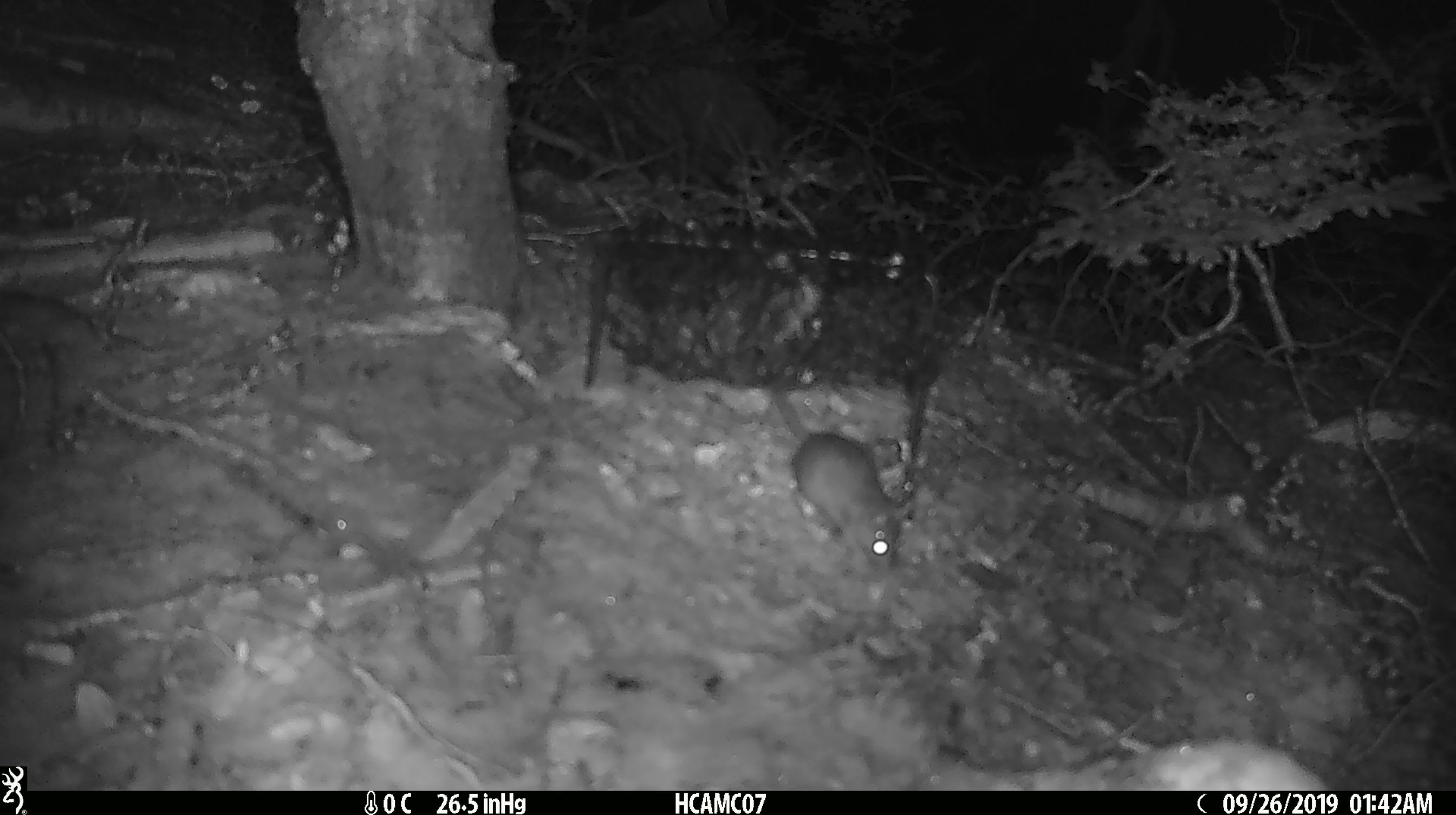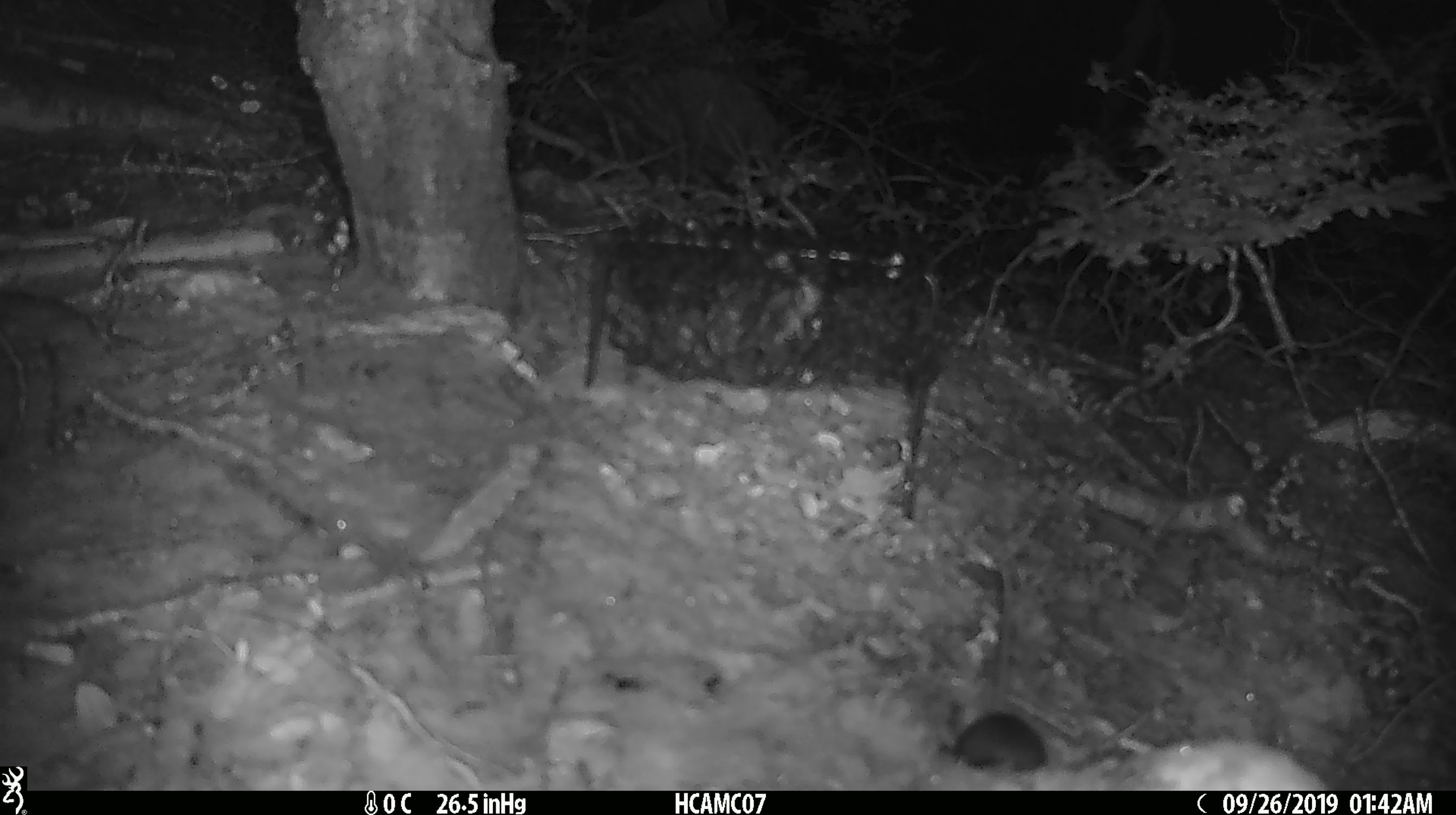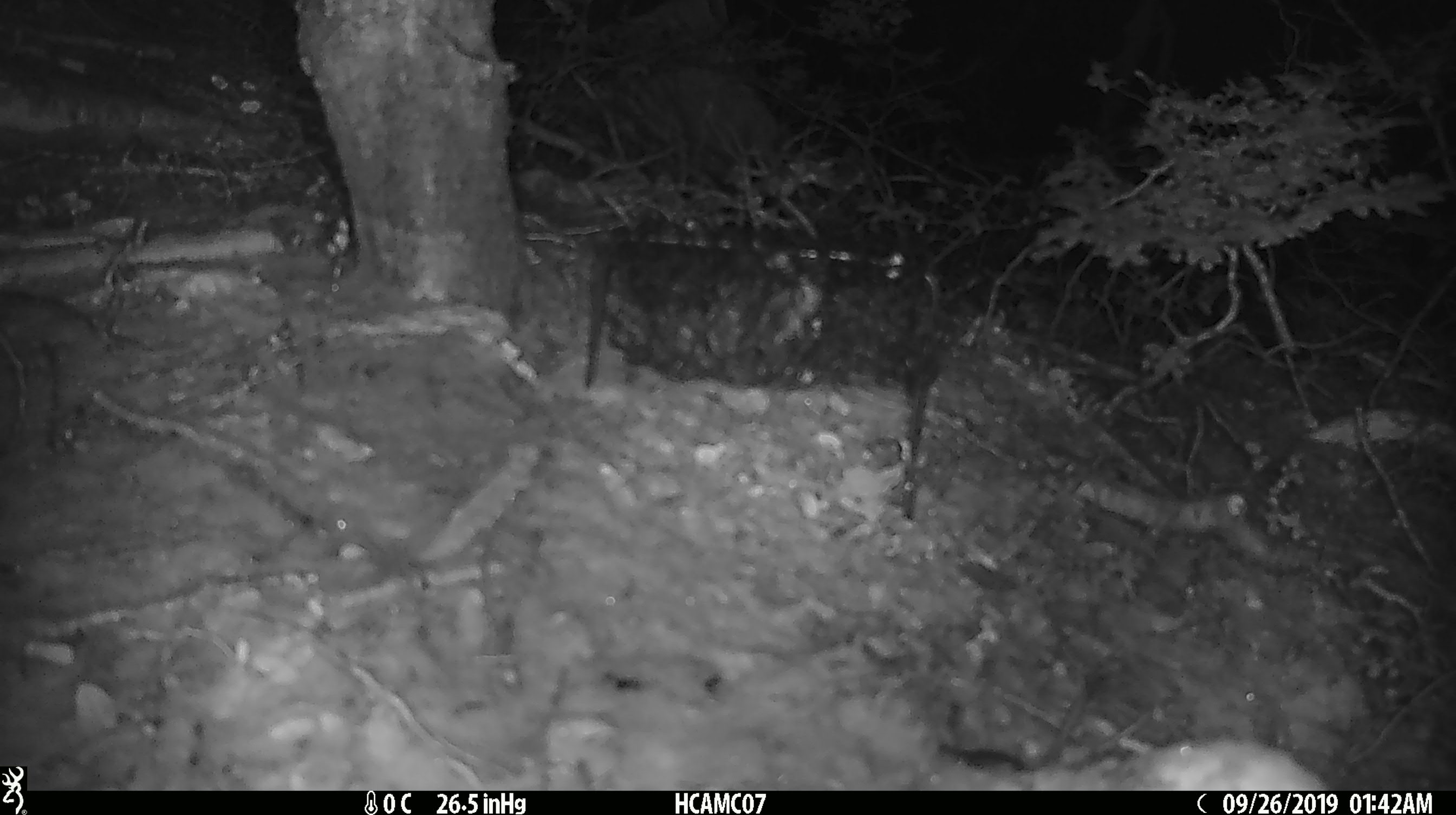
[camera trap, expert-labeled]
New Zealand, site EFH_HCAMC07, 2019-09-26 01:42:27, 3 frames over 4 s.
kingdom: Animalia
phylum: Chordata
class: Mammalia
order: Rodentia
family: Muridae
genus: Mus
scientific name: Mus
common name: mouse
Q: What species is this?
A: Mouse (Mus).